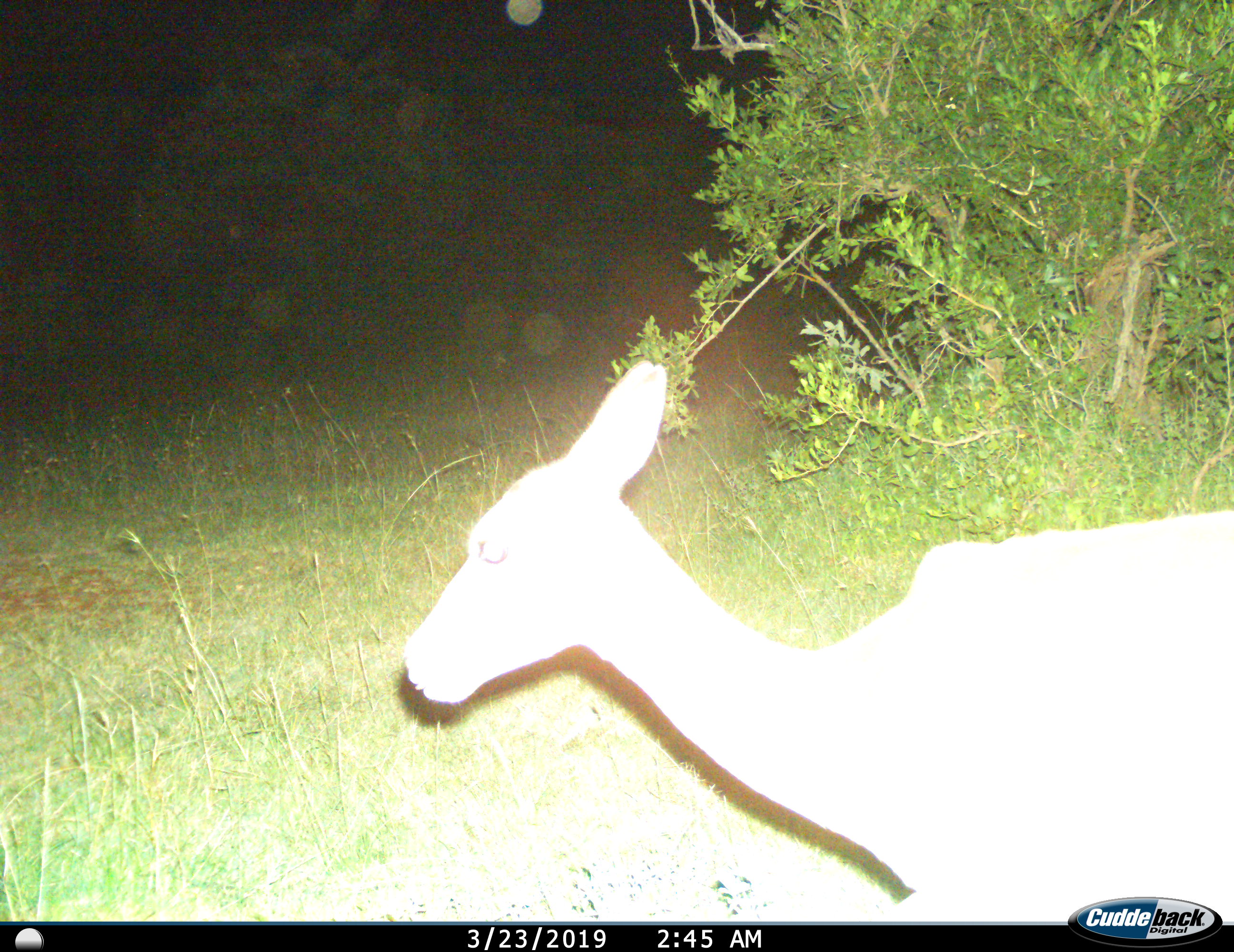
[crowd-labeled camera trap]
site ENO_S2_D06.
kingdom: Animalia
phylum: Chordata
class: Mammalia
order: Artiodactyla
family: Bovidae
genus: Aepyceros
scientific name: Aepyceros melampus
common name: impala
Impala (Aepyceros melampus), count 1. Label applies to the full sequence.